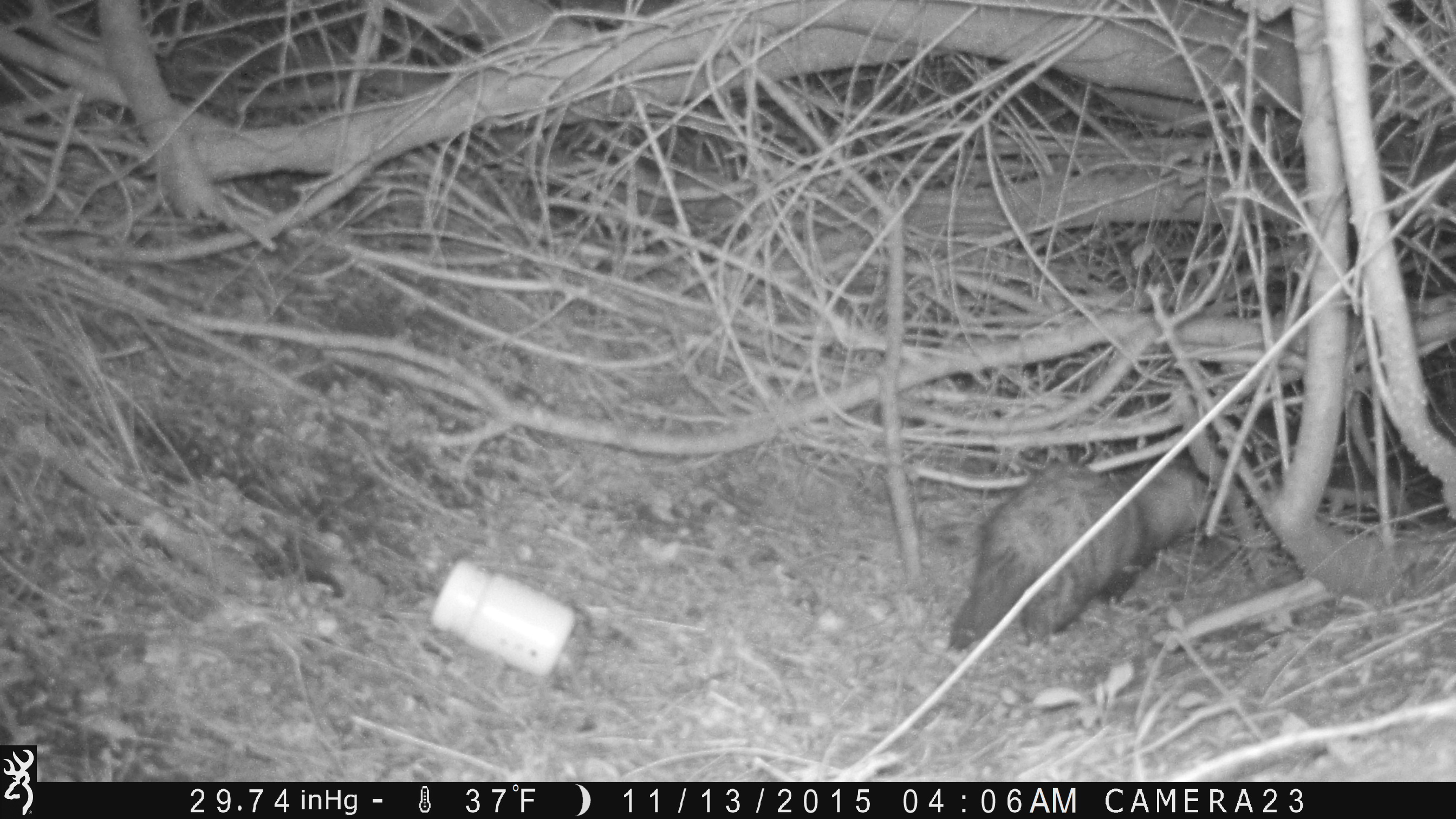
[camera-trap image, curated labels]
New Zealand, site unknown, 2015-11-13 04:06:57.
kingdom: Animalia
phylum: Chordata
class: Mammalia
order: Carnivora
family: Mustelidae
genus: Mustela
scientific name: Mustela furo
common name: ferret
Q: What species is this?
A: Ferret (Mustela furo).